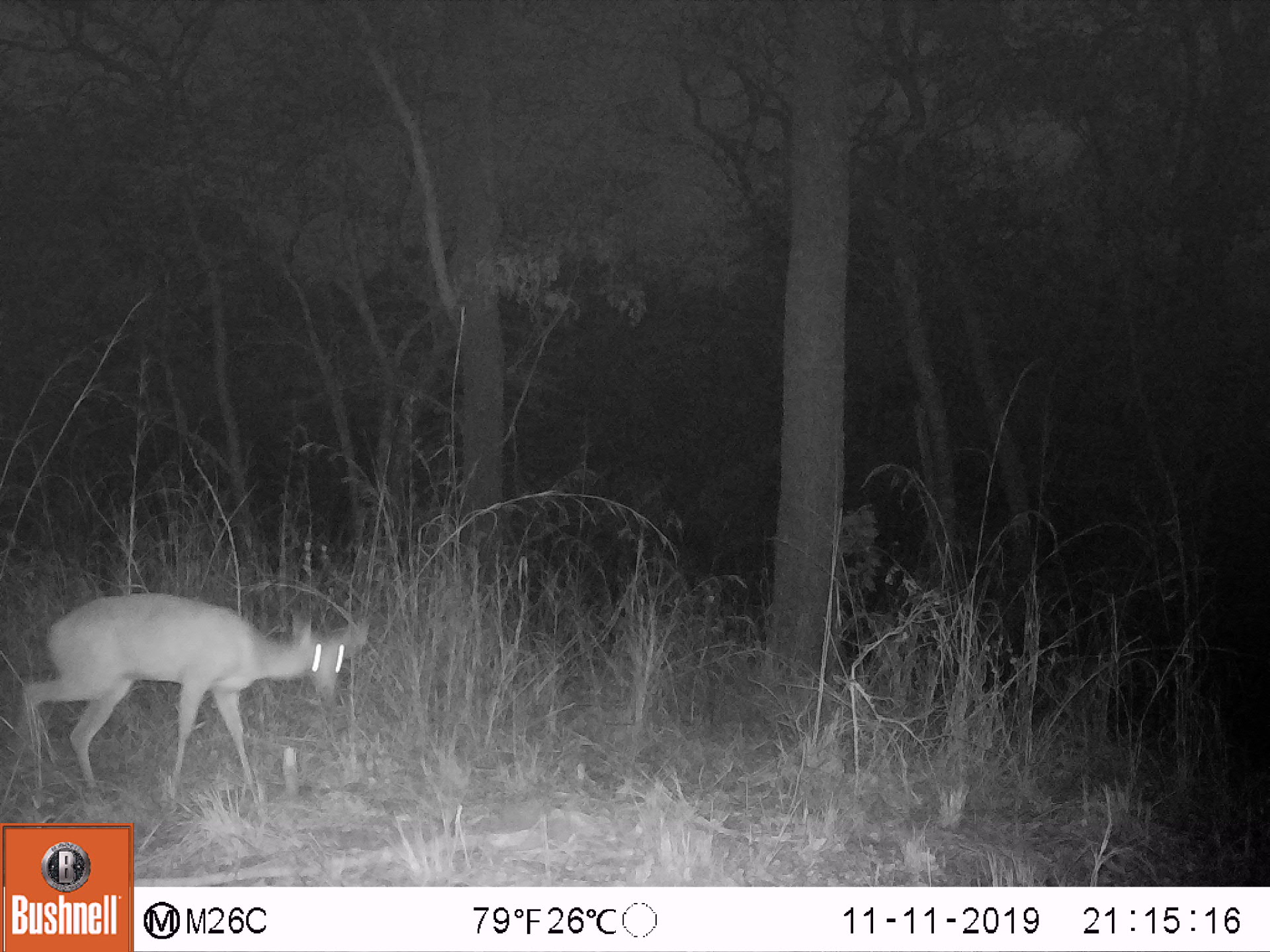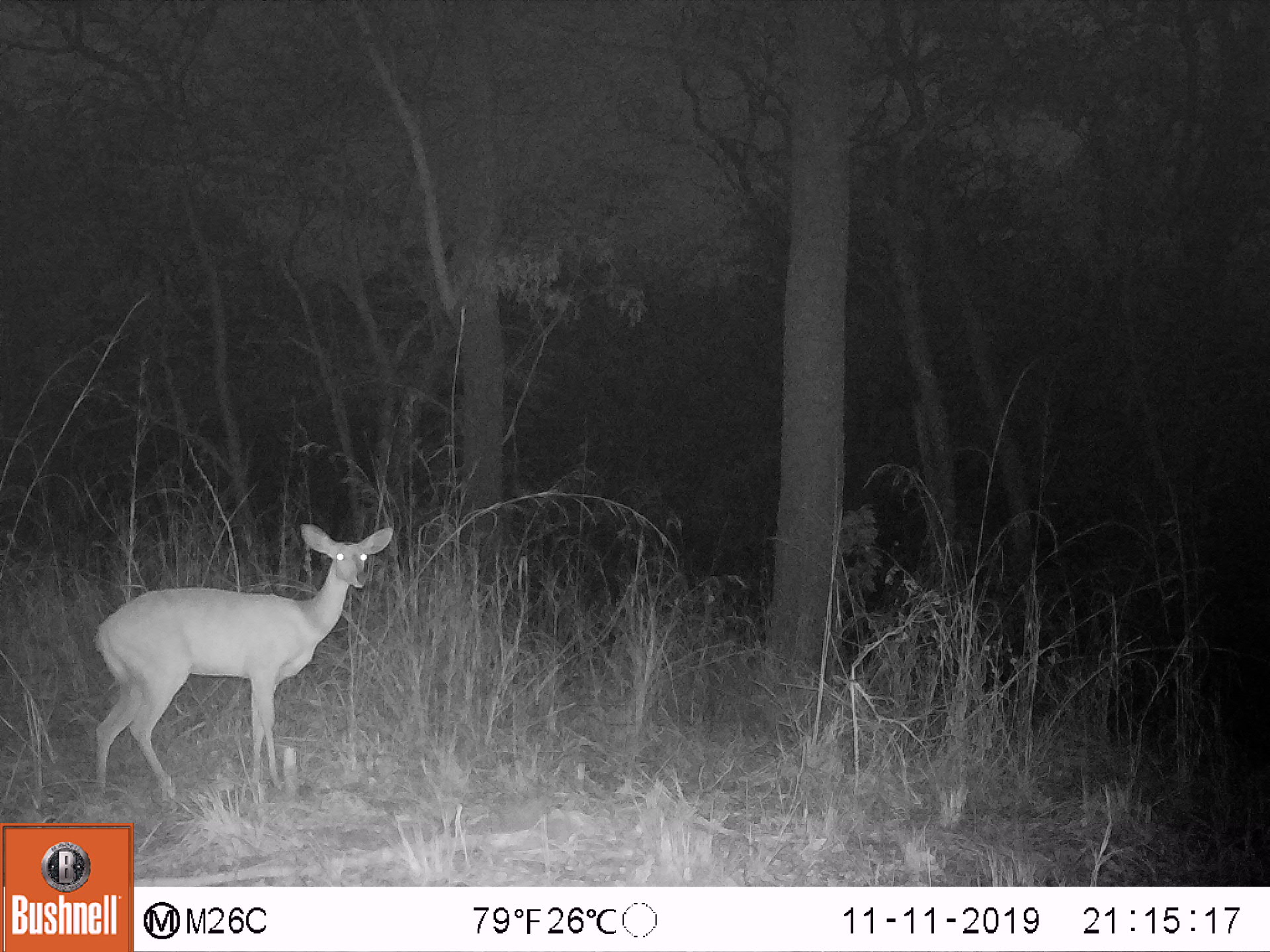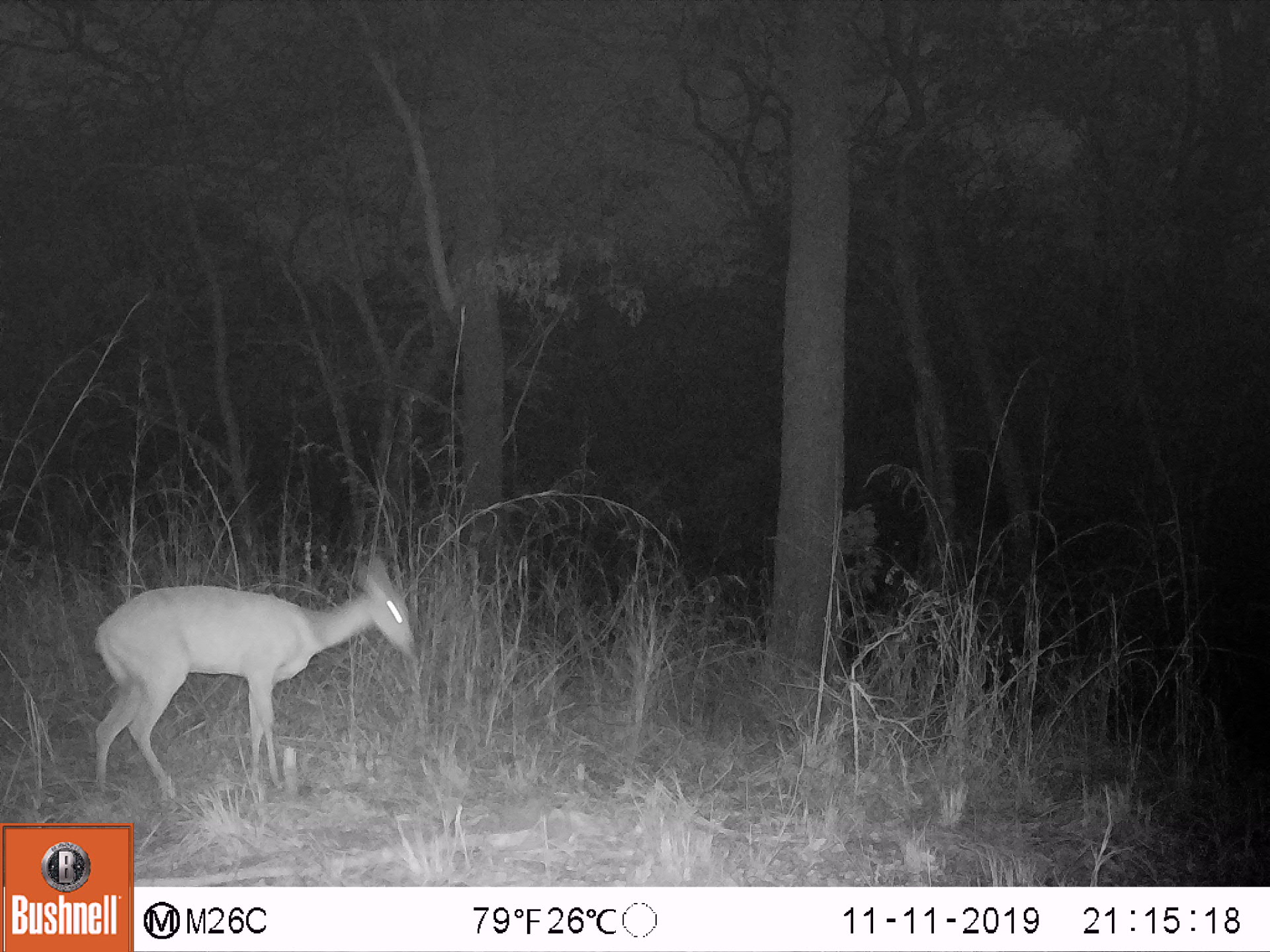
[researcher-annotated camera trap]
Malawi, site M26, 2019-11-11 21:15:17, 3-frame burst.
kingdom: Animalia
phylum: Chordata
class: Mammalia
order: Artiodactyla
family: Bovidae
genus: Redunca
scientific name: Redunca arundinum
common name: southern reedbuck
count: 1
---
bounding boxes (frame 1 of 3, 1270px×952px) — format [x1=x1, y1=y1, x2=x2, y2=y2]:
southern reedbuck: [x1=5, y1=590, x2=378, y2=771]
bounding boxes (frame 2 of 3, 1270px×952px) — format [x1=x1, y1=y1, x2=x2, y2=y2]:
southern reedbuck: [x1=79, y1=520, x2=396, y2=801]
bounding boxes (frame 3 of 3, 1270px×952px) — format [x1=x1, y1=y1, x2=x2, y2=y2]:
southern reedbuck: [x1=84, y1=555, x2=421, y2=803]